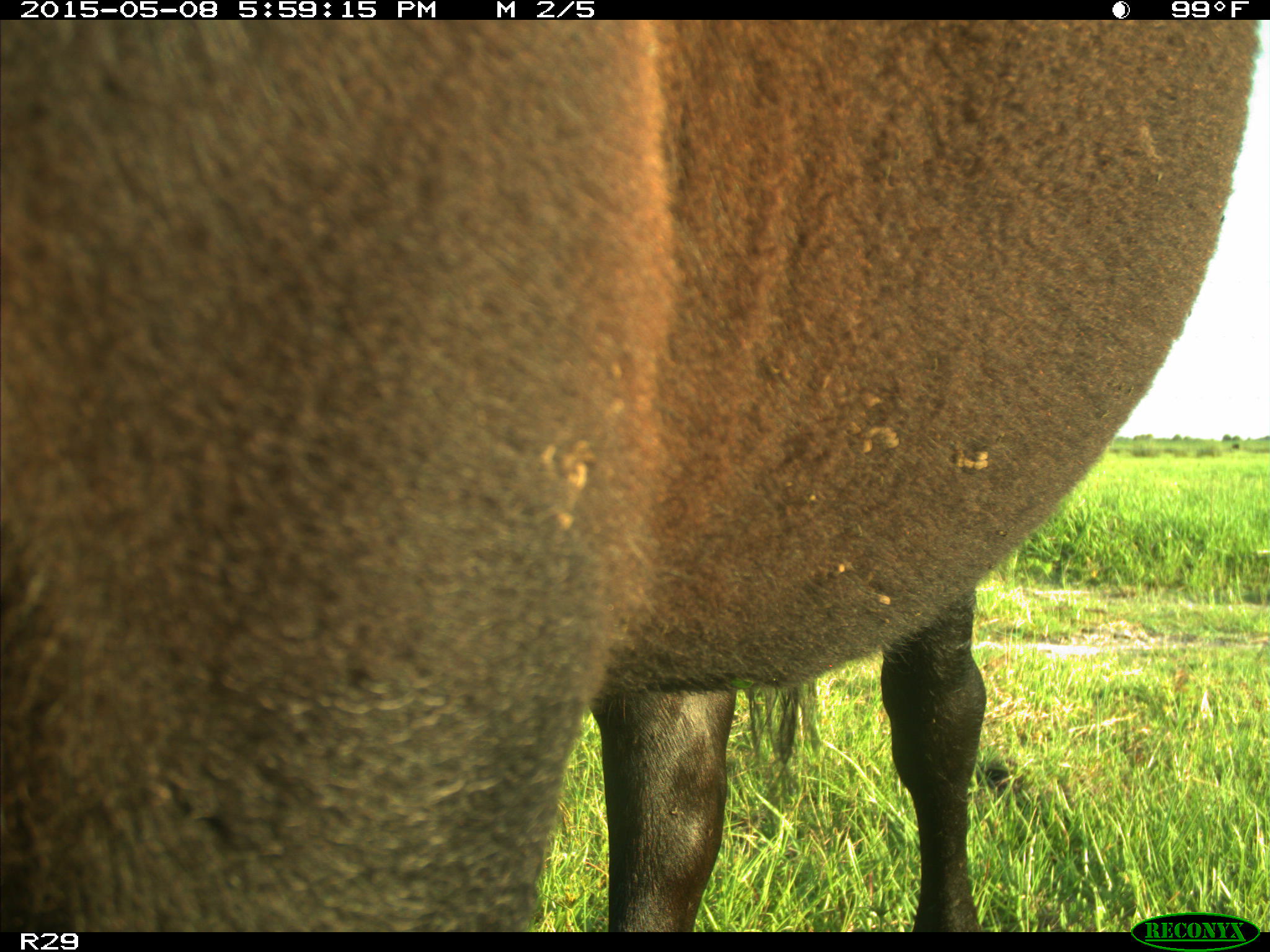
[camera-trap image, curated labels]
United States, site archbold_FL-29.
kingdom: Animalia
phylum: Chordata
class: Mammalia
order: Artiodactyla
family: Bovidae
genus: Bos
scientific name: Bos taurus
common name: domestic cow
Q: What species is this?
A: Bos taurus (domestic cow).